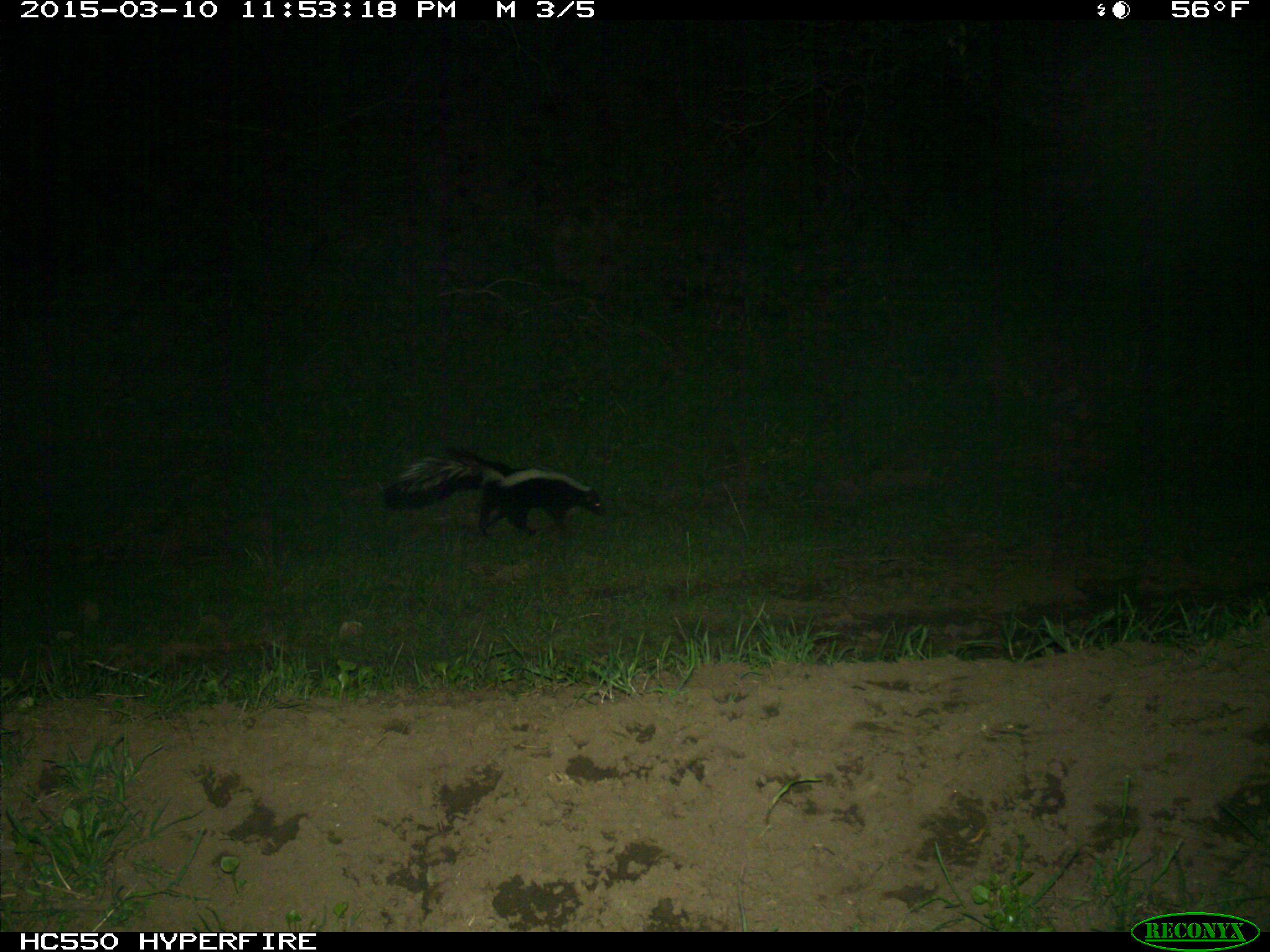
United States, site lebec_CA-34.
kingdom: Animalia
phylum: Chordata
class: Mammalia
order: Carnivora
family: Mephitidae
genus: Mephitis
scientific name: Mephitis mephitis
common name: striped skunk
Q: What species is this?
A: Mephitis mephitis (striped skunk).